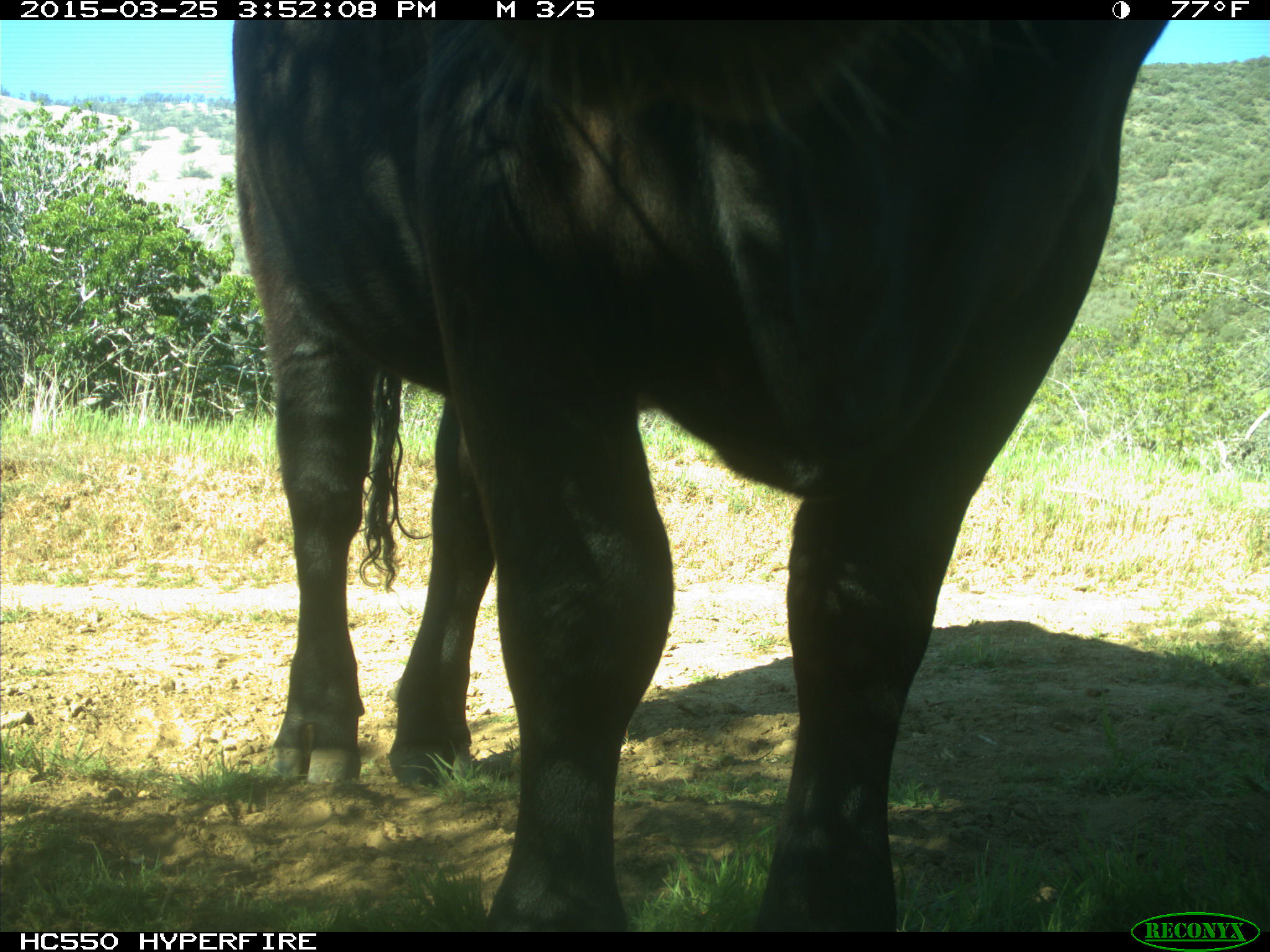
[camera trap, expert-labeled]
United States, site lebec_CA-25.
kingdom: Animalia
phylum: Chordata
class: Mammalia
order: Artiodactyla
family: Bovidae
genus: Bos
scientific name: Bos taurus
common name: domestic cow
Bos taurus (domestic cow).